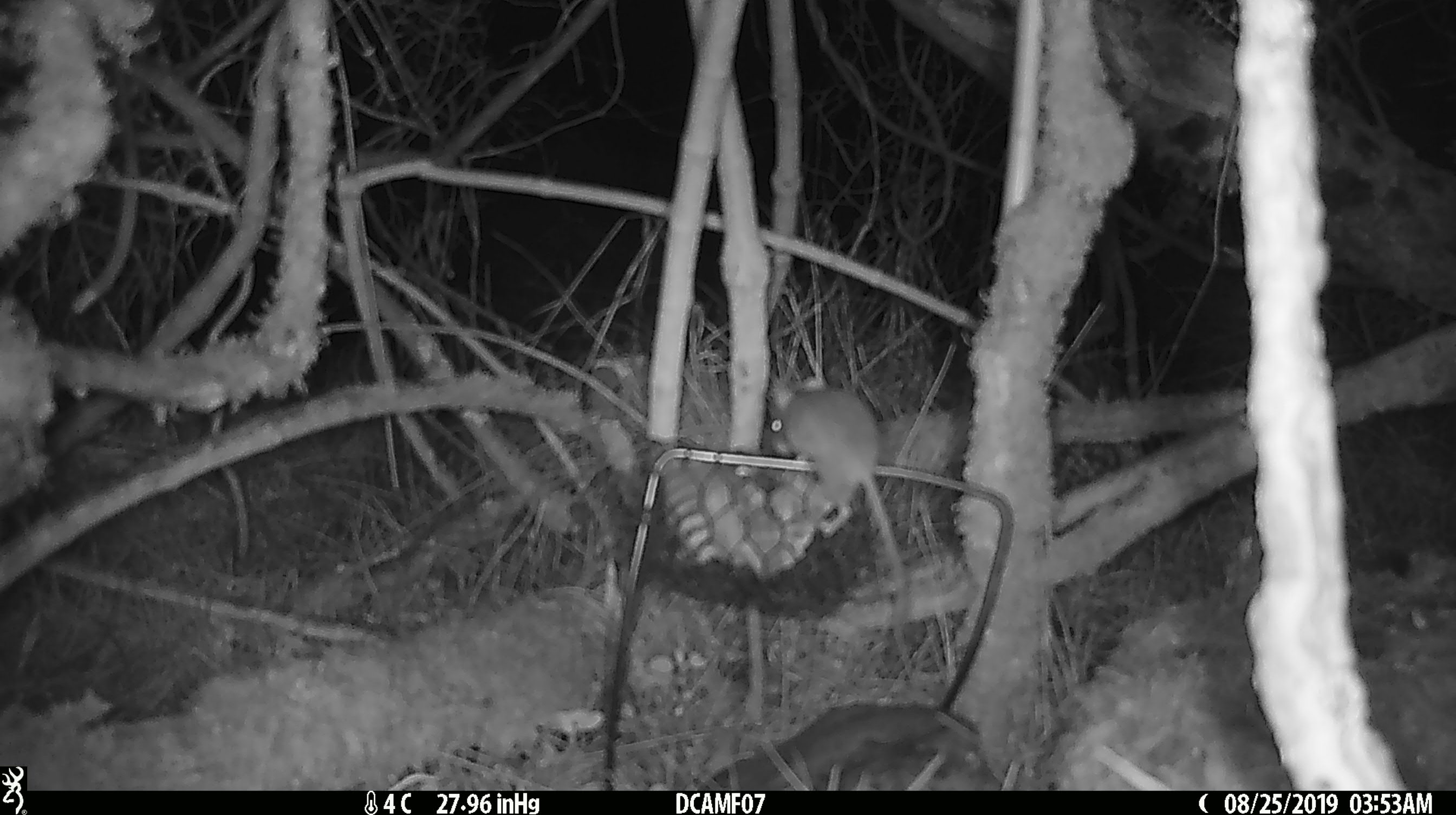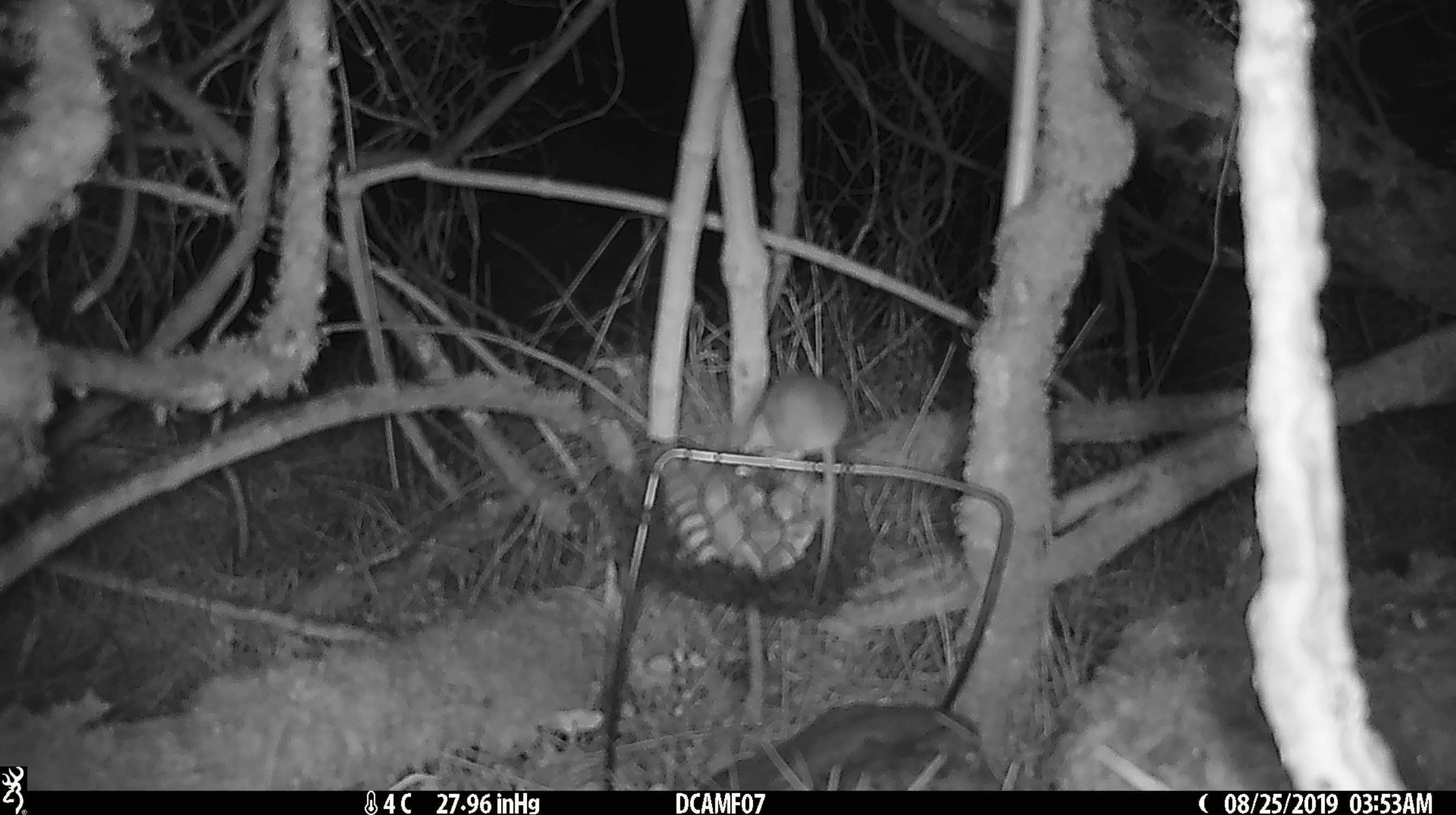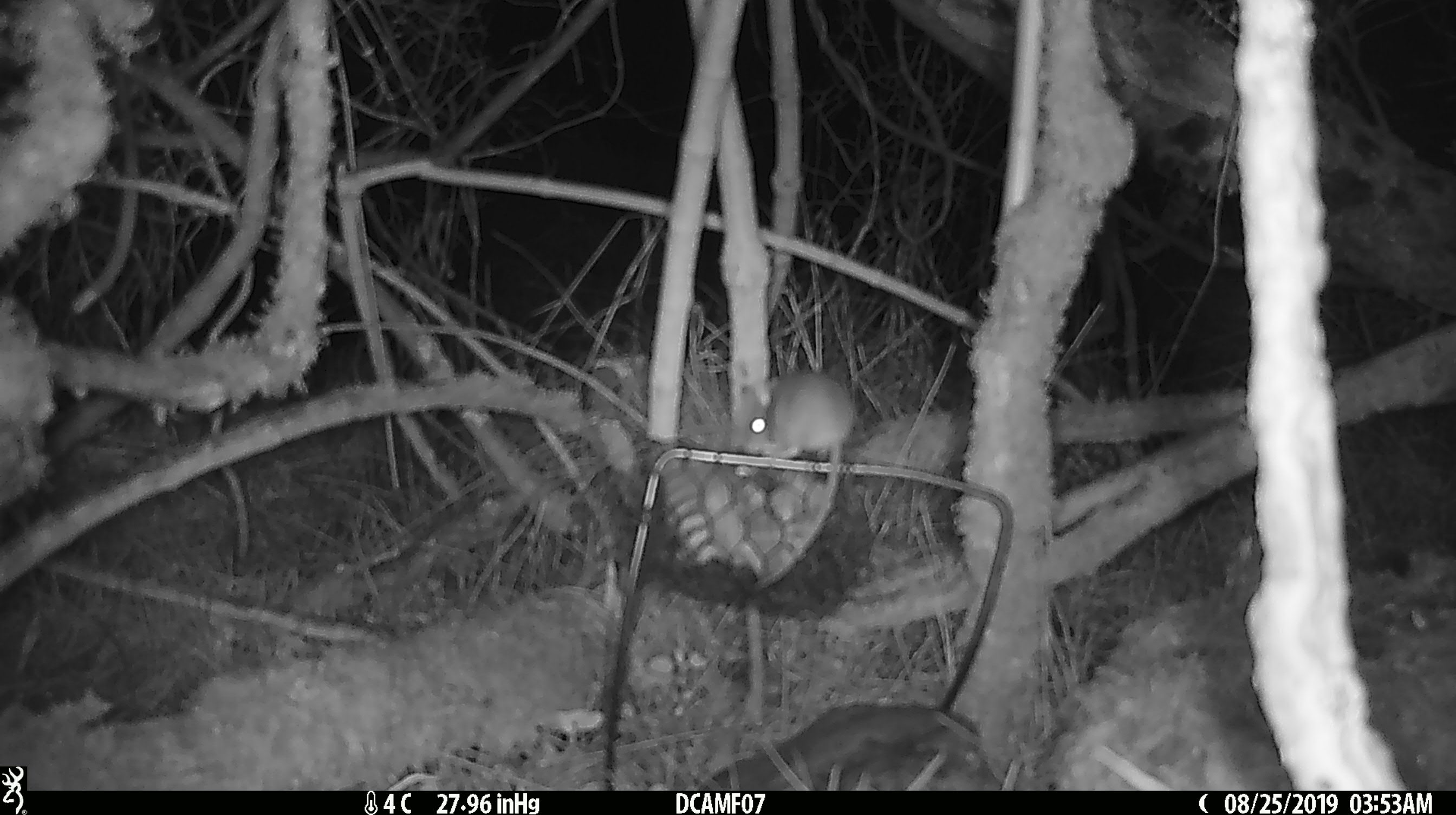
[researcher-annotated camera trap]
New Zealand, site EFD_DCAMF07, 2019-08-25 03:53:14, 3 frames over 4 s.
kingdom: Animalia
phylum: Chordata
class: Mammalia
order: Rodentia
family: Muridae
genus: Mus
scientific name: Mus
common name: mouse